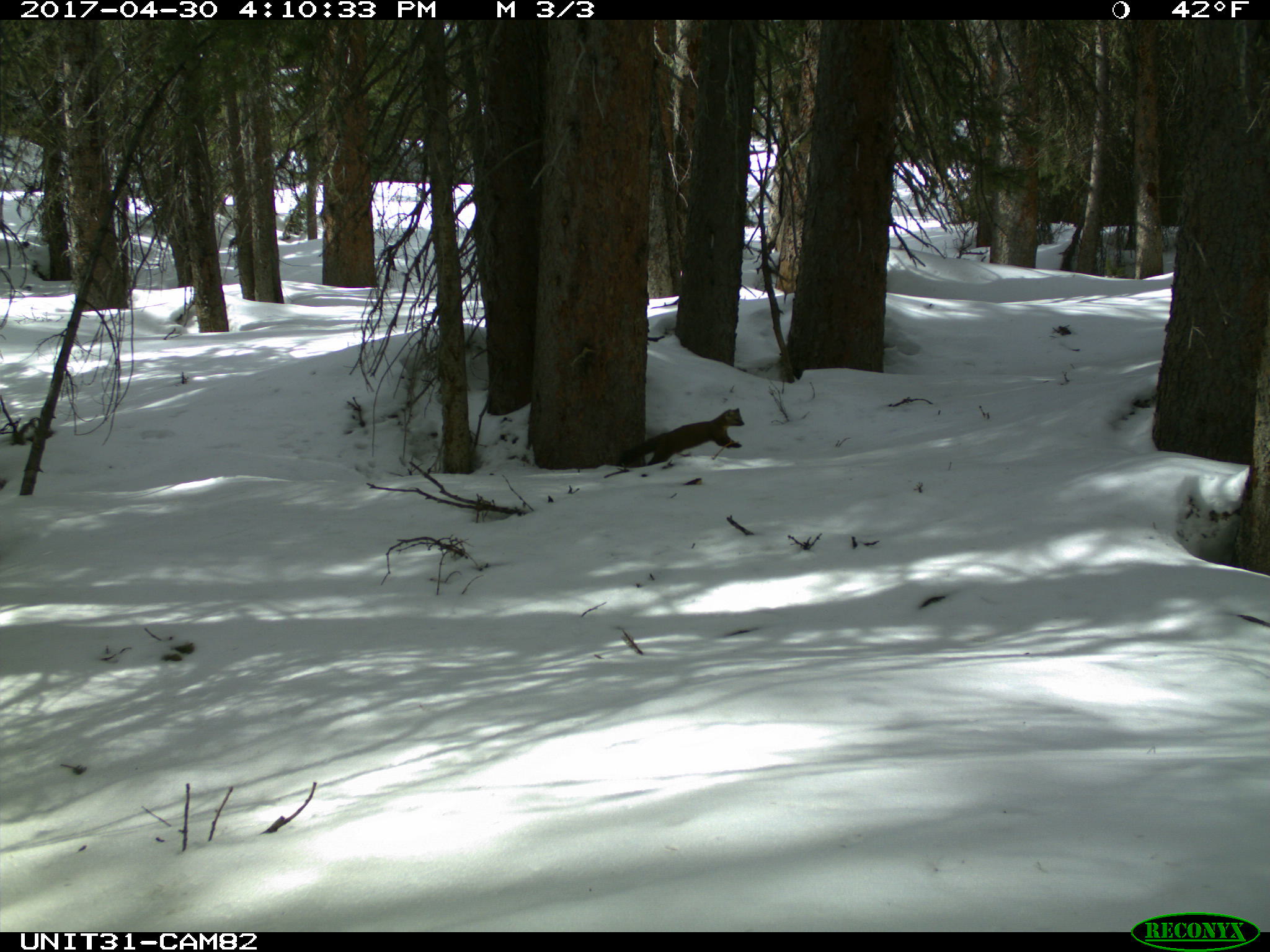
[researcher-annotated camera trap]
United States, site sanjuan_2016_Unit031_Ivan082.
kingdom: Animalia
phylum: Chordata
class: Mammalia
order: Carnivora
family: Mustelidae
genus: Martes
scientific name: Martes americana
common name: american marten